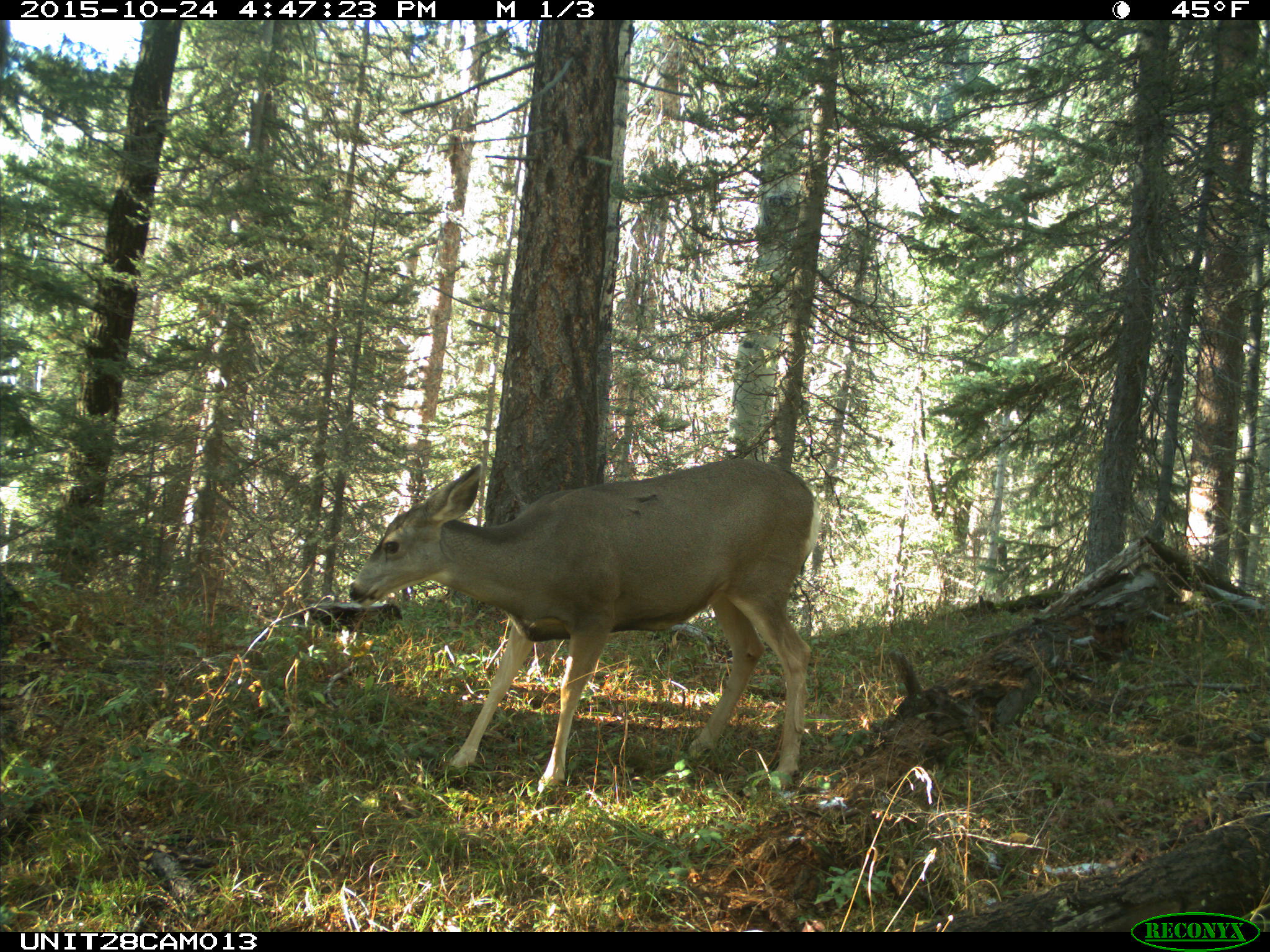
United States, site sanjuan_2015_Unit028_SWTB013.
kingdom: Animalia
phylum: Chordata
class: Mammalia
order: Artiodactyla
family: Cervidae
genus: Odocoileus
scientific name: Odocoileus hemionus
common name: mule deer